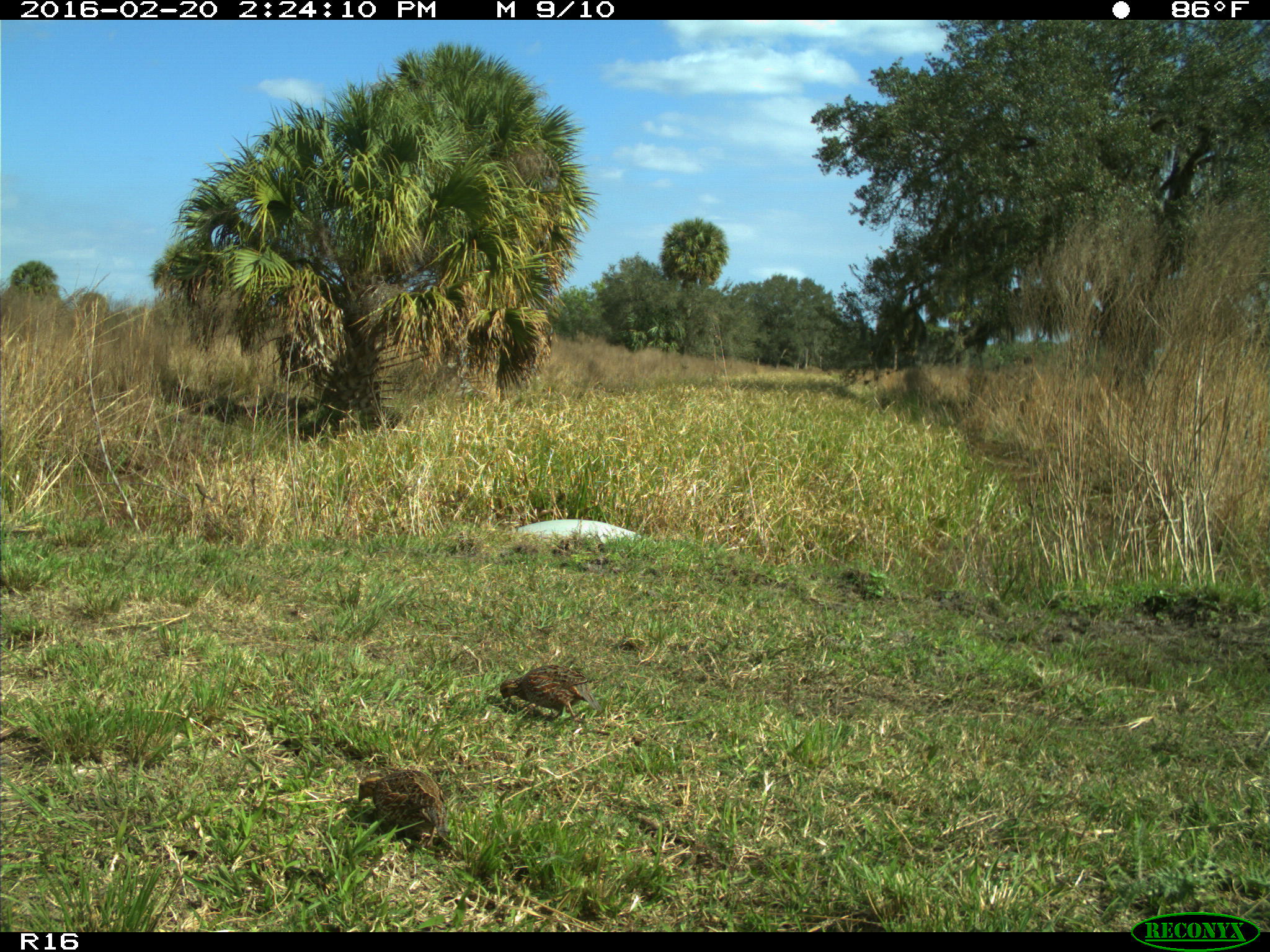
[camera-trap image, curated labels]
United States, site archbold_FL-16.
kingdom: Animalia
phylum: Chordata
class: Aves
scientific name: Aves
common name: birds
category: unidentified bird